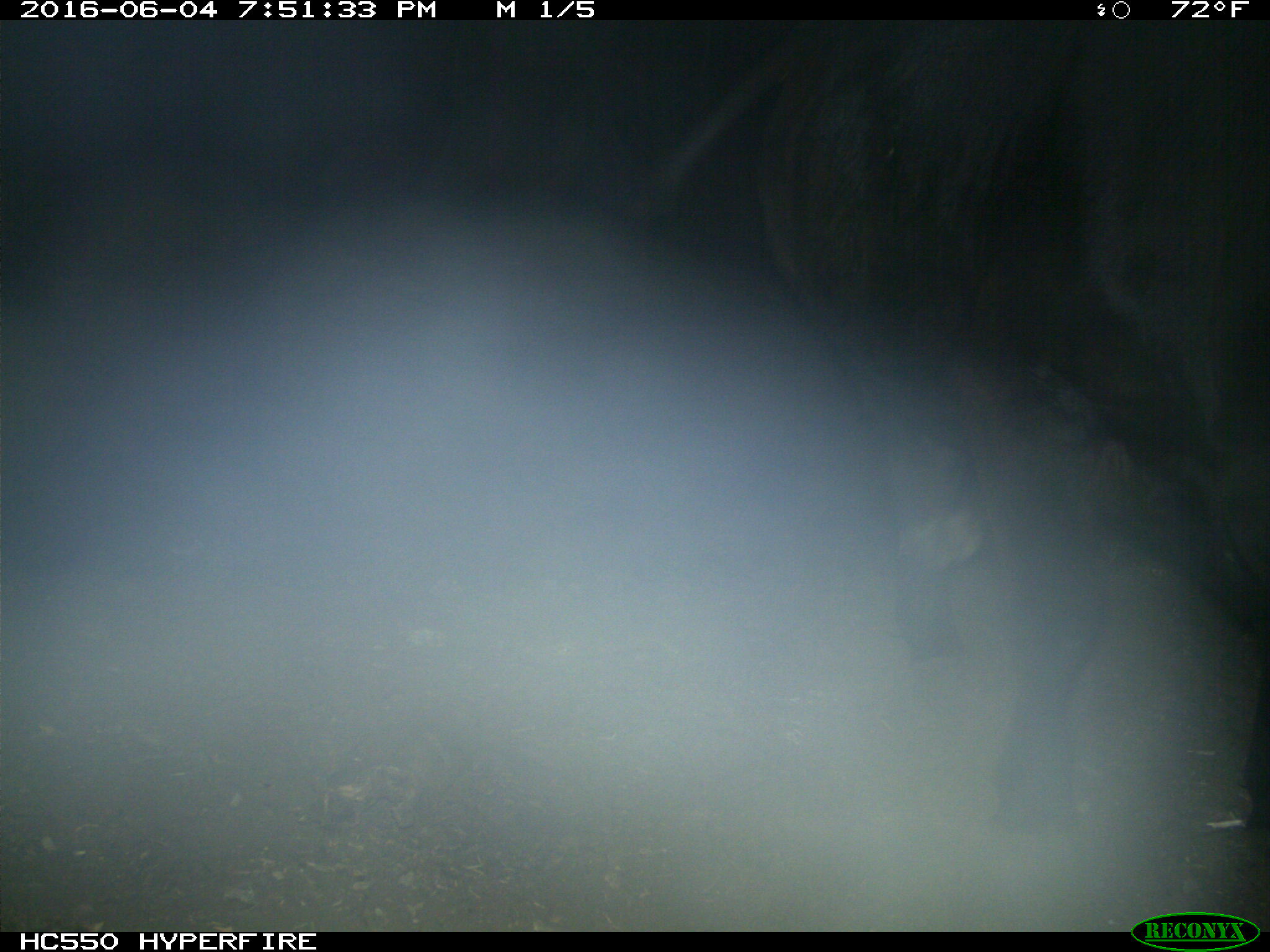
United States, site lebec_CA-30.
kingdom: Animalia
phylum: Chordata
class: Mammalia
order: Artiodactyla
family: Bovidae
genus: Bos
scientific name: Bos taurus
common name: domestic cow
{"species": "Bos taurus (domestic cow)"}